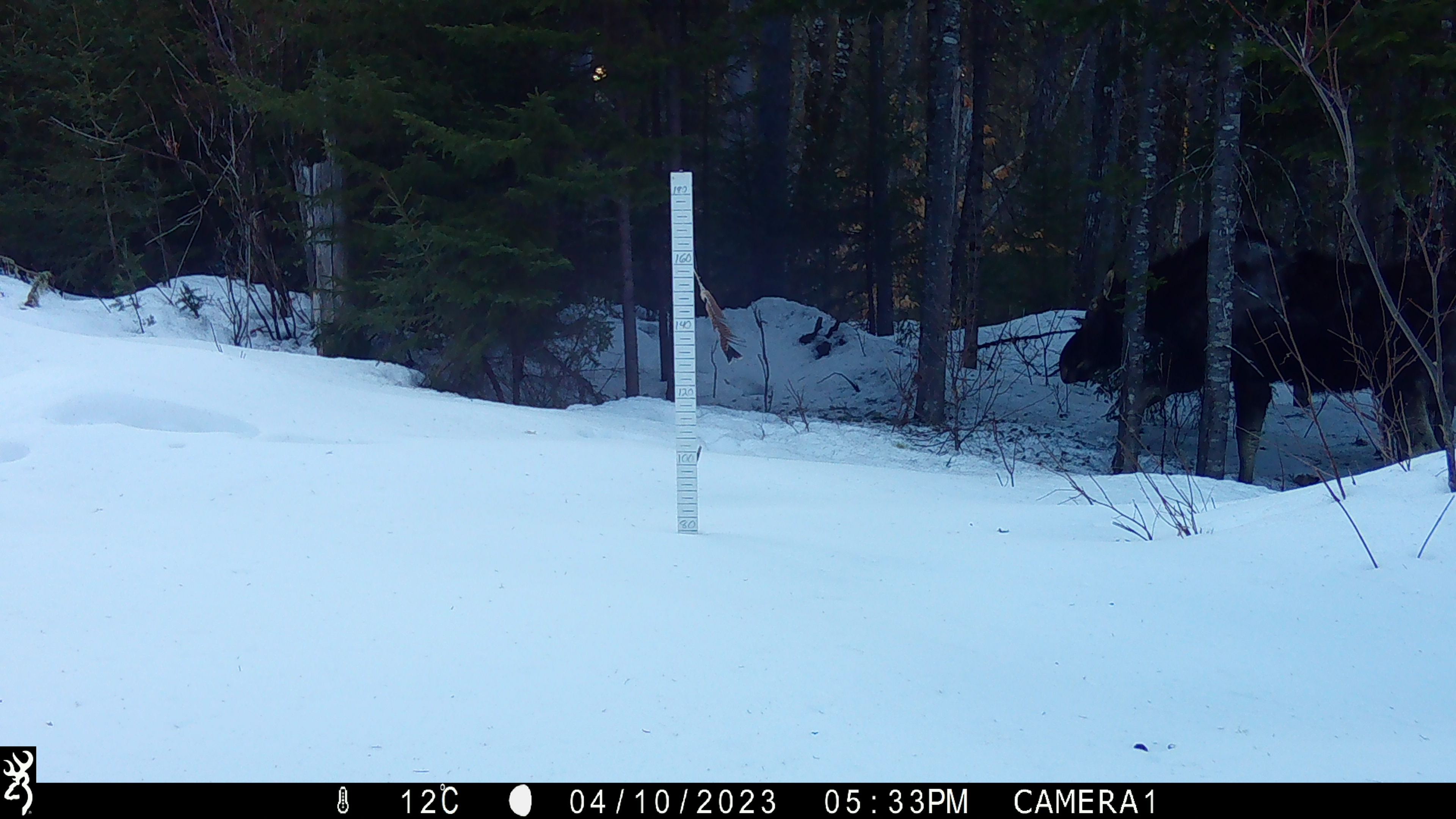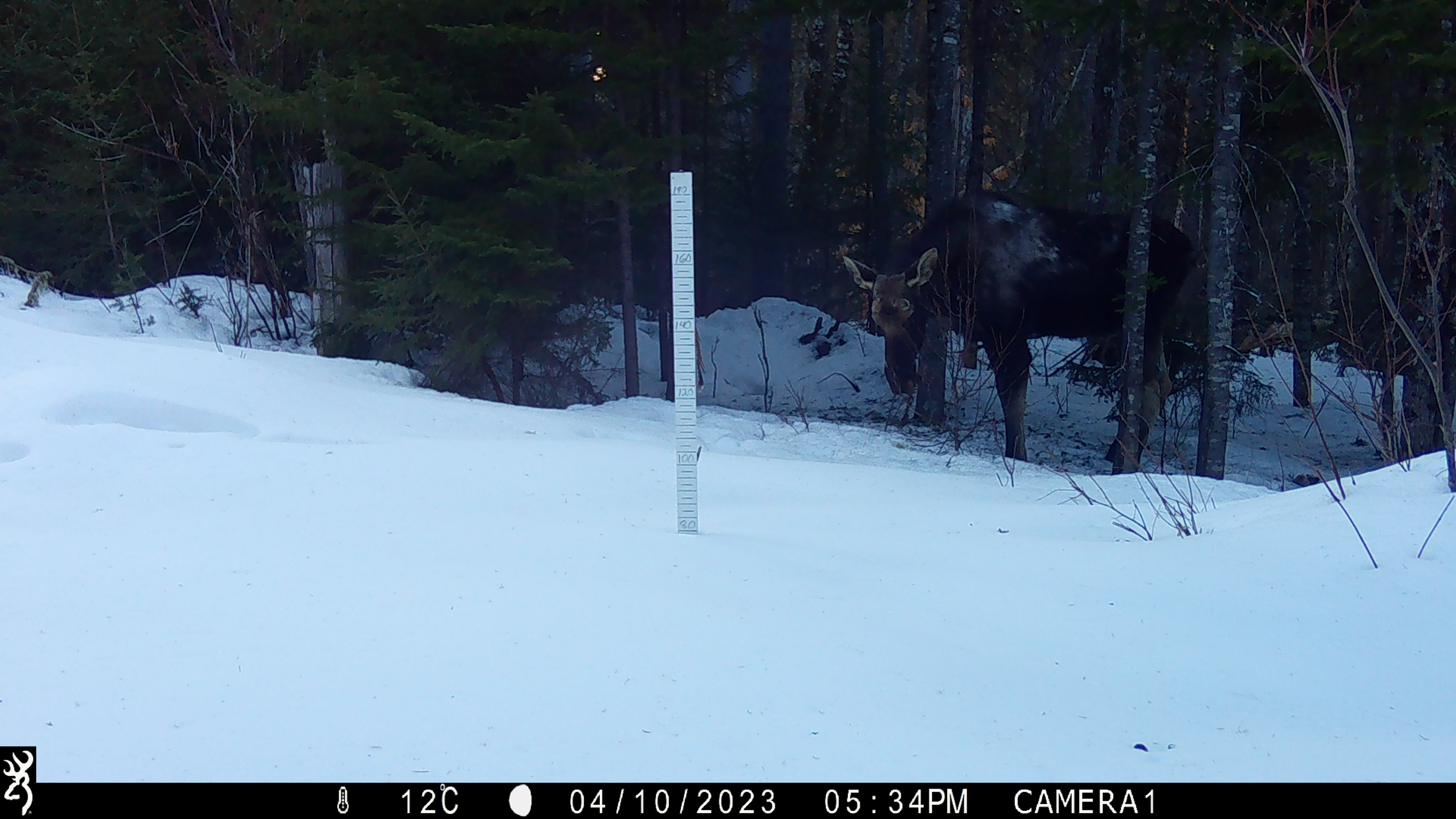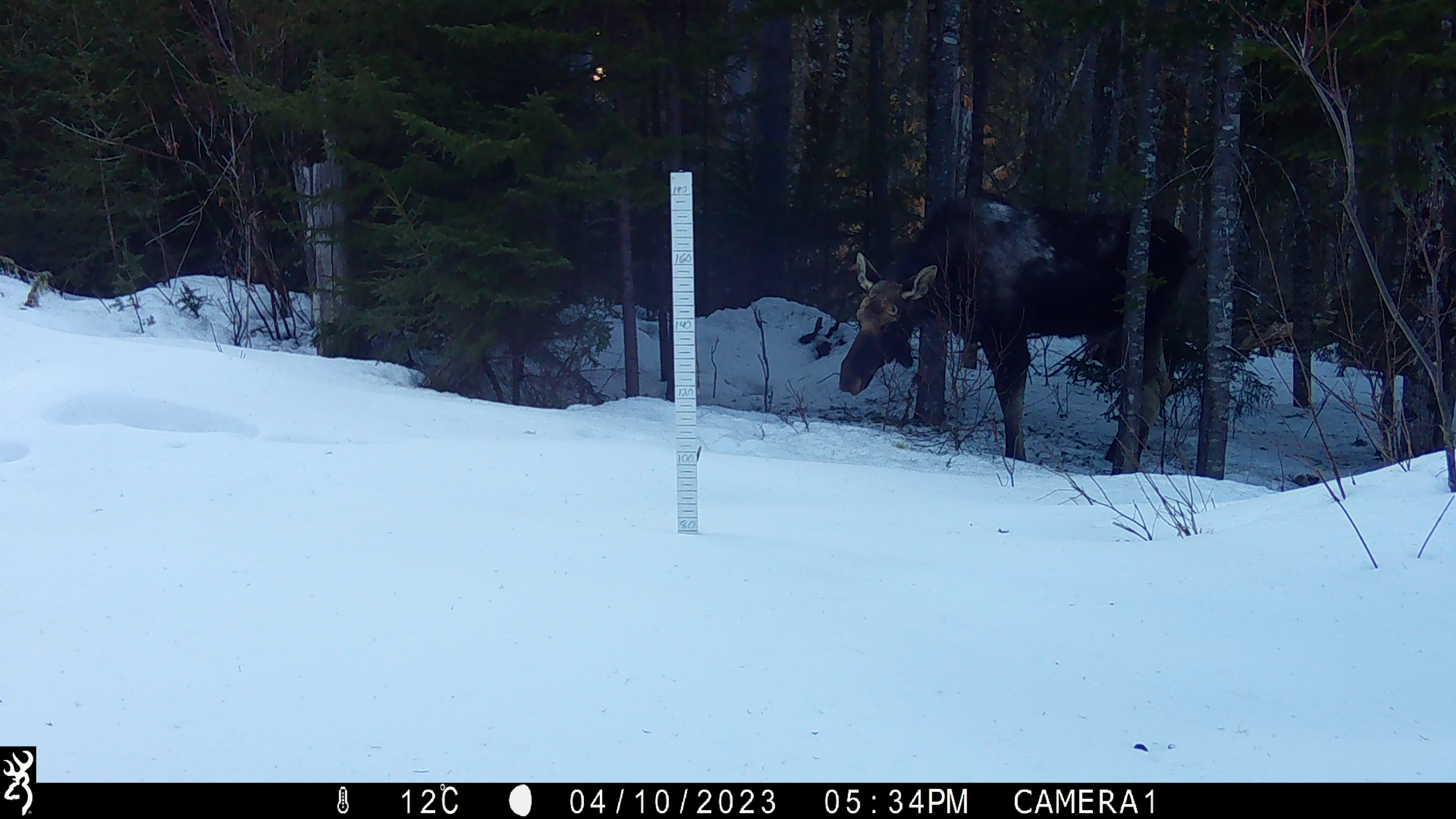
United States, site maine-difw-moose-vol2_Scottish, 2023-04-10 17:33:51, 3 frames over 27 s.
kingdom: Animalia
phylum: Chordata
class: Mammalia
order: Artiodactyla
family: Cervidae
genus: Alces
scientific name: Alces alces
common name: moose